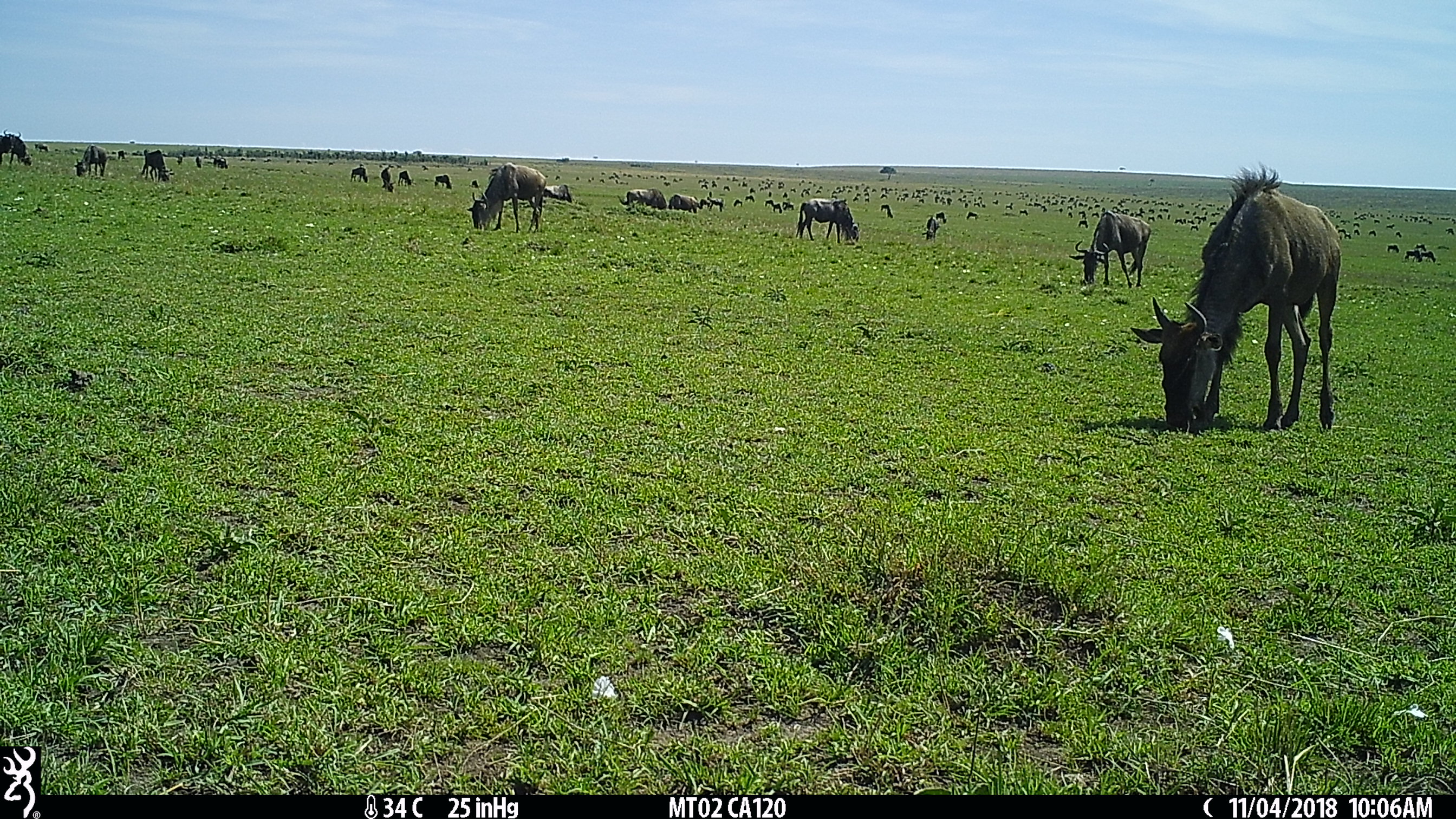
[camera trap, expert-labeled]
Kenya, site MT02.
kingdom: Animalia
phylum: Chordata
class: Mammalia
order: Artiodactyla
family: Bovidae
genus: Connochaetes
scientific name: Connochaetes taurinus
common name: blue wildebeest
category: wildebeest